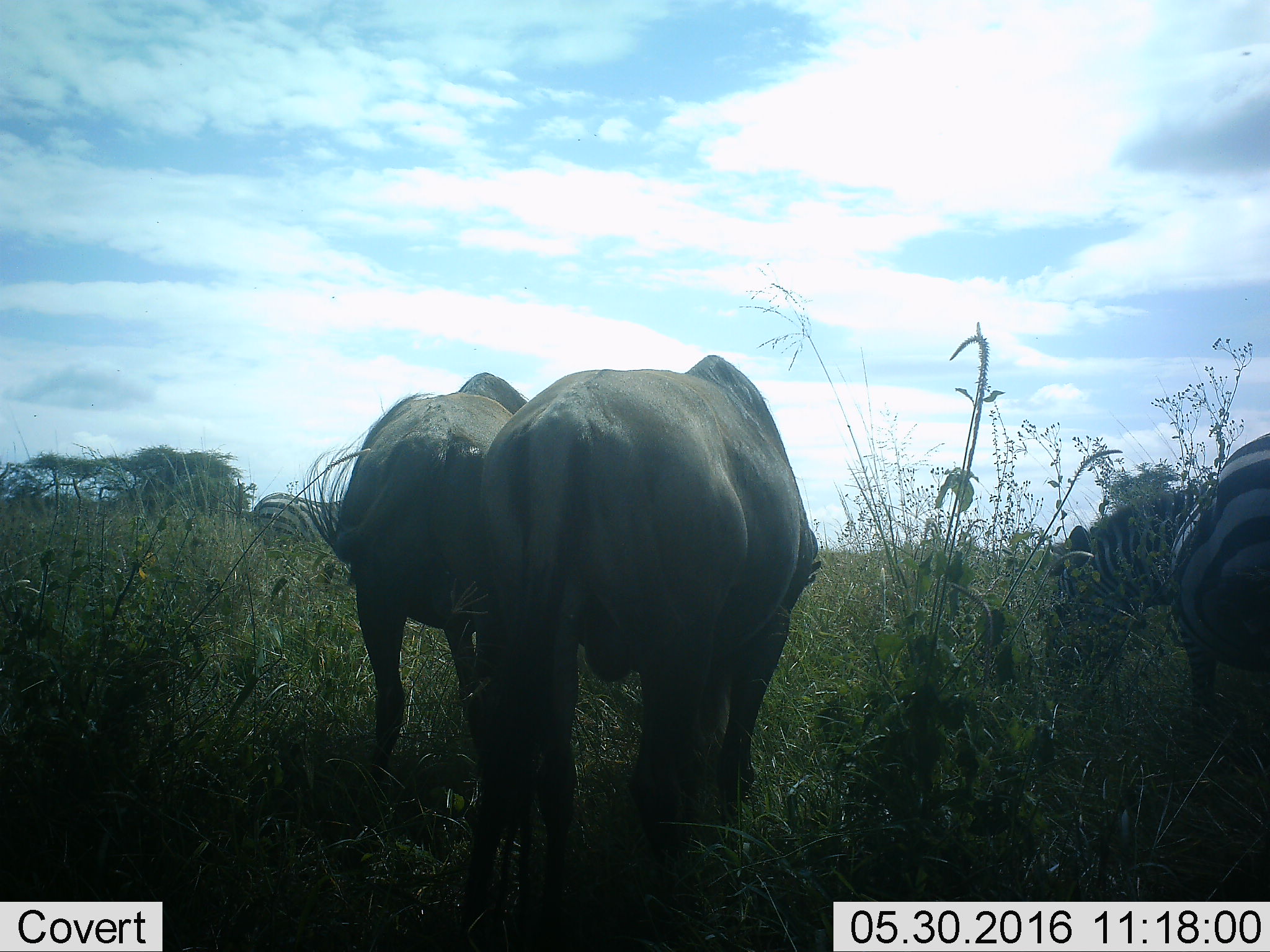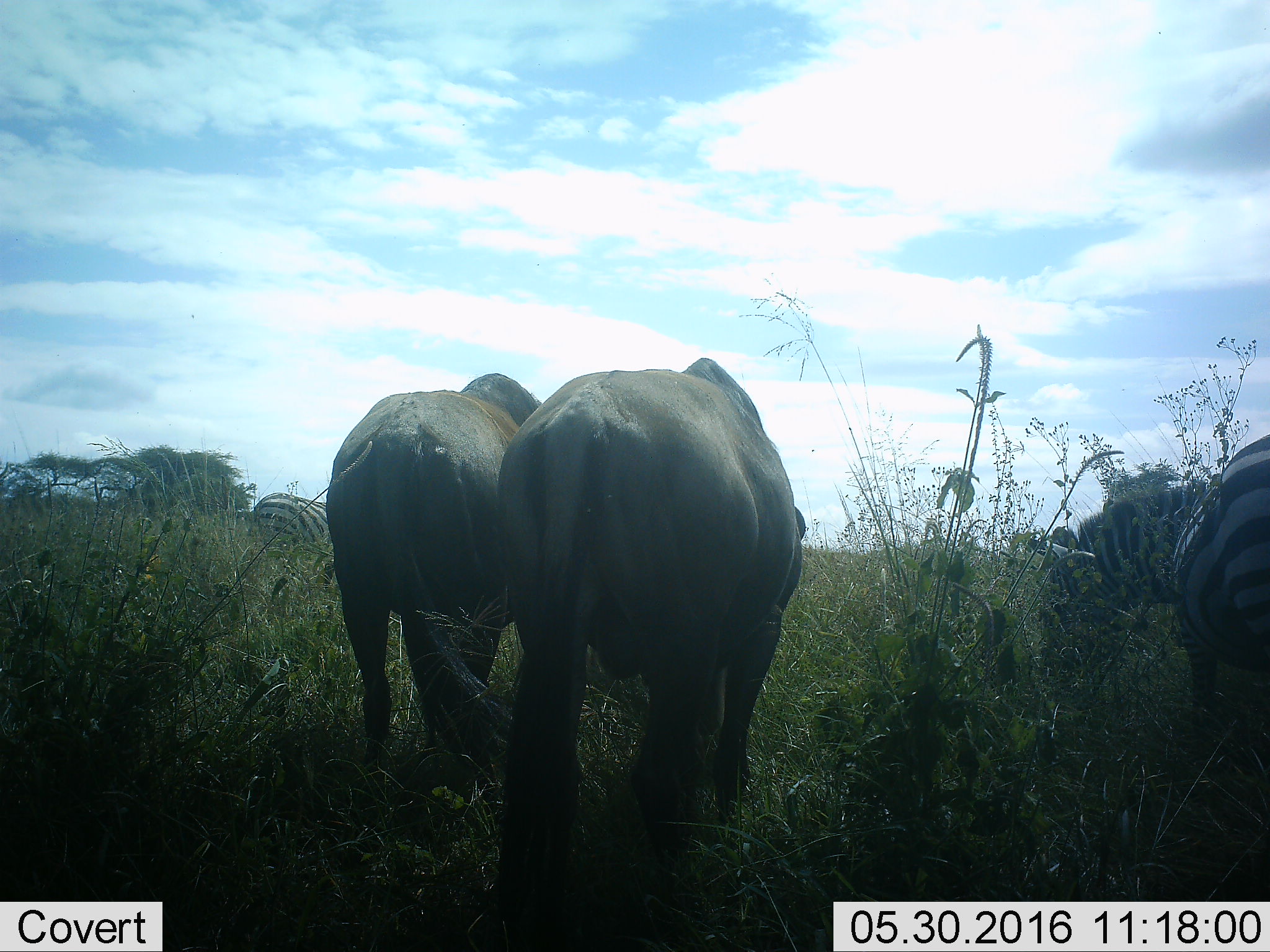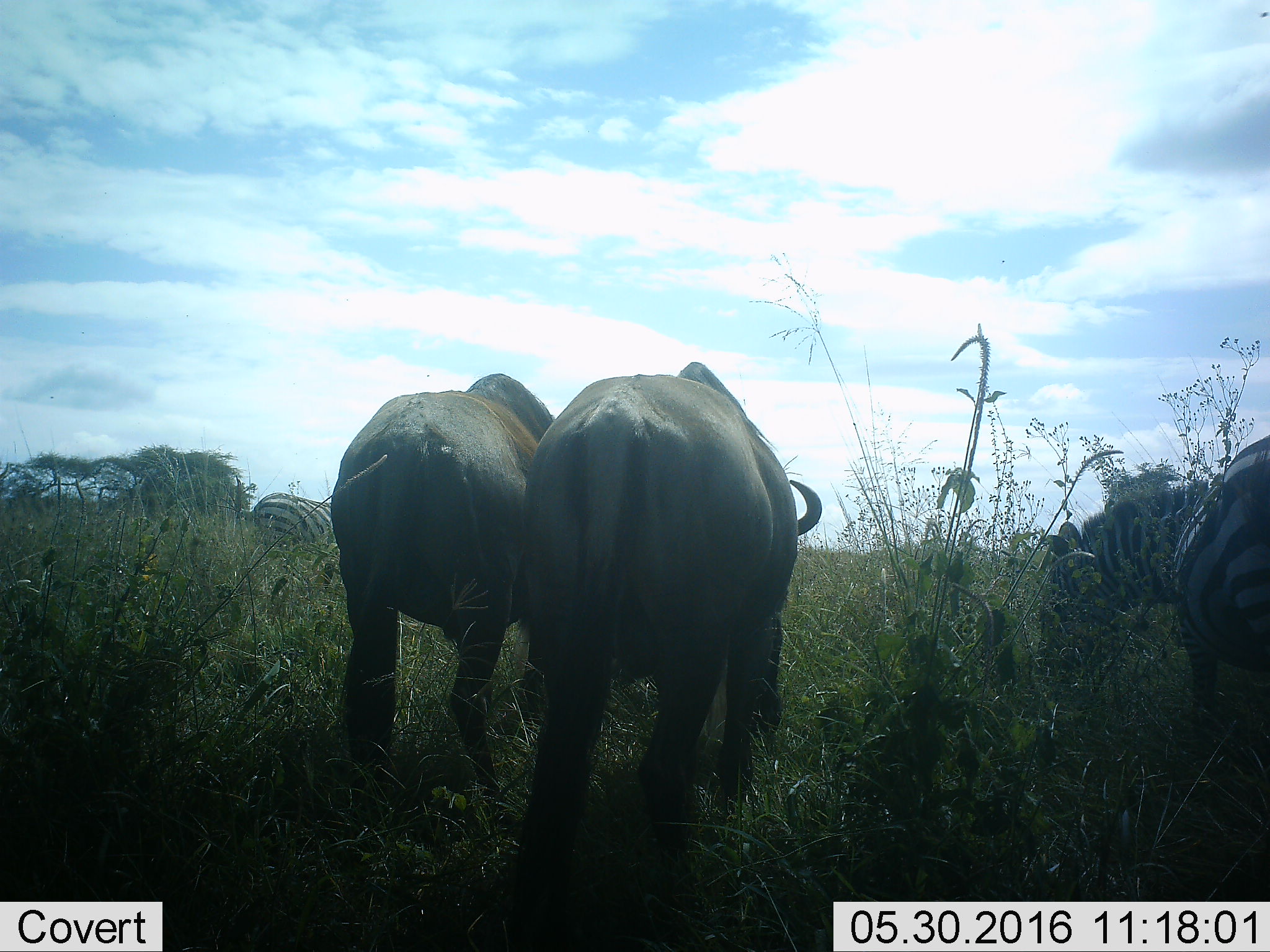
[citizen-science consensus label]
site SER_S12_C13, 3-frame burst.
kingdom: Animalia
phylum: Chordata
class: Mammalia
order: Artiodactyla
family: Bovidae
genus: Connochaetes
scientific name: Connochaetes taurinus taurinus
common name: blue wildebeest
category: wildebeestblue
Wildebeestblue (blue wildebeest) (Connochaetes taurinus taurinus), count 2. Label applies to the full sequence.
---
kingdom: Animalia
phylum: Chordata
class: Mammalia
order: Perissodactyla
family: Equidae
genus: Equus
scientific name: Equus quagga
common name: plains zebra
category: zebraplains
Zebraplains (plains zebra) (Equus quagga), count 2. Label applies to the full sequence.